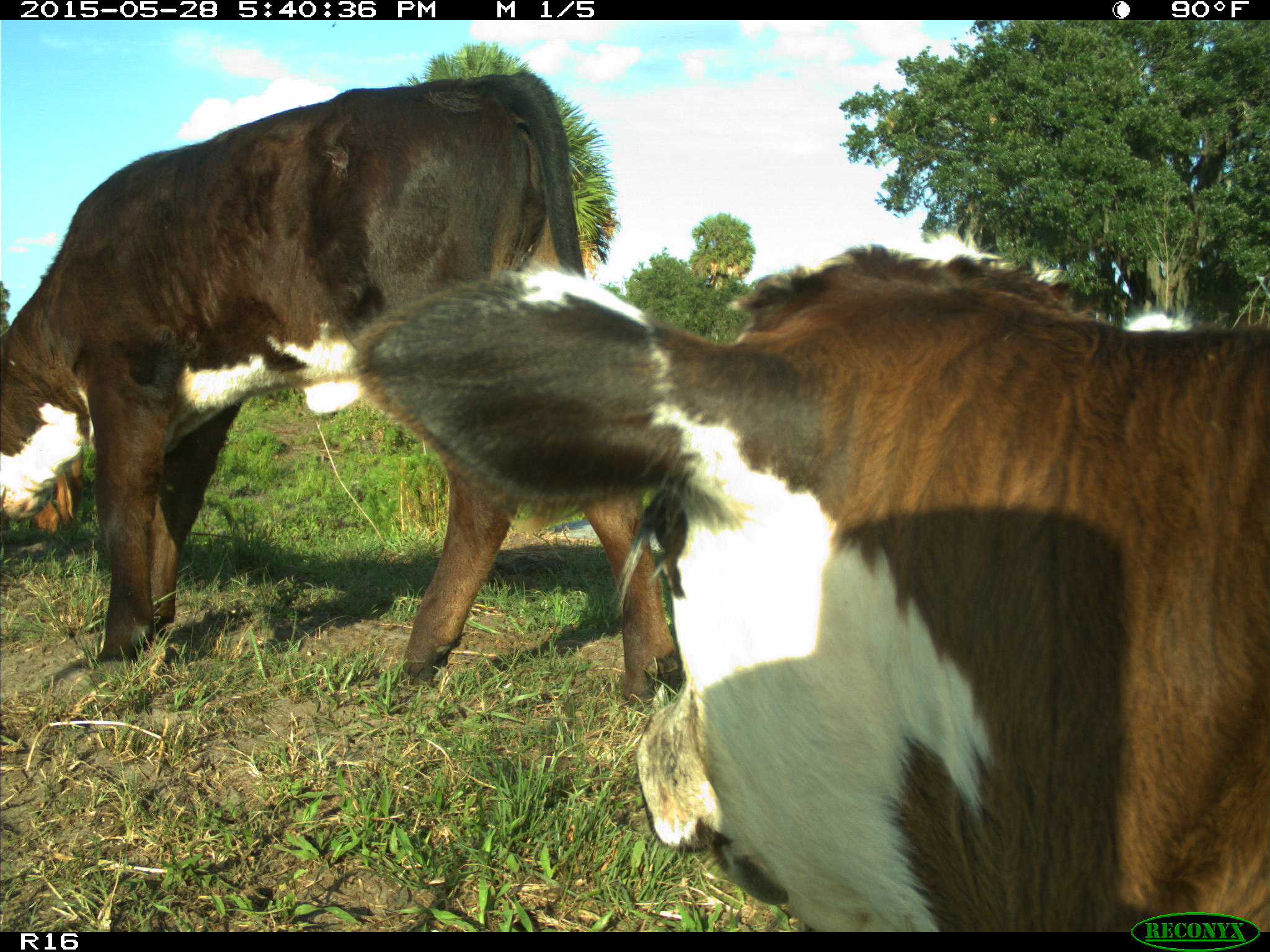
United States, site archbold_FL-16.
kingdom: Animalia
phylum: Chordata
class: Mammalia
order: Artiodactyla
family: Bovidae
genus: Bos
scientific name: Bos taurus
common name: domestic cow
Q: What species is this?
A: Bos taurus (domestic cow).